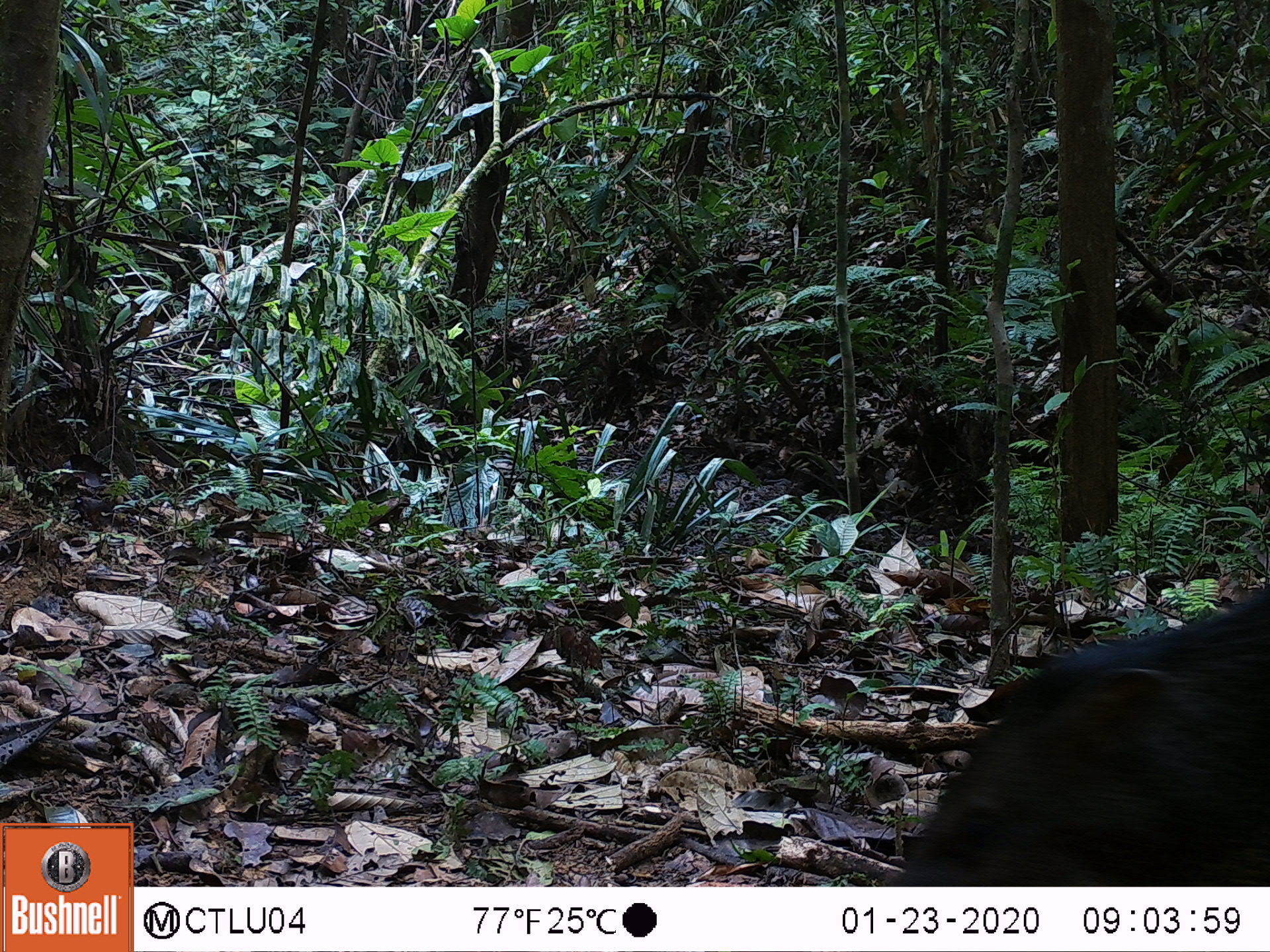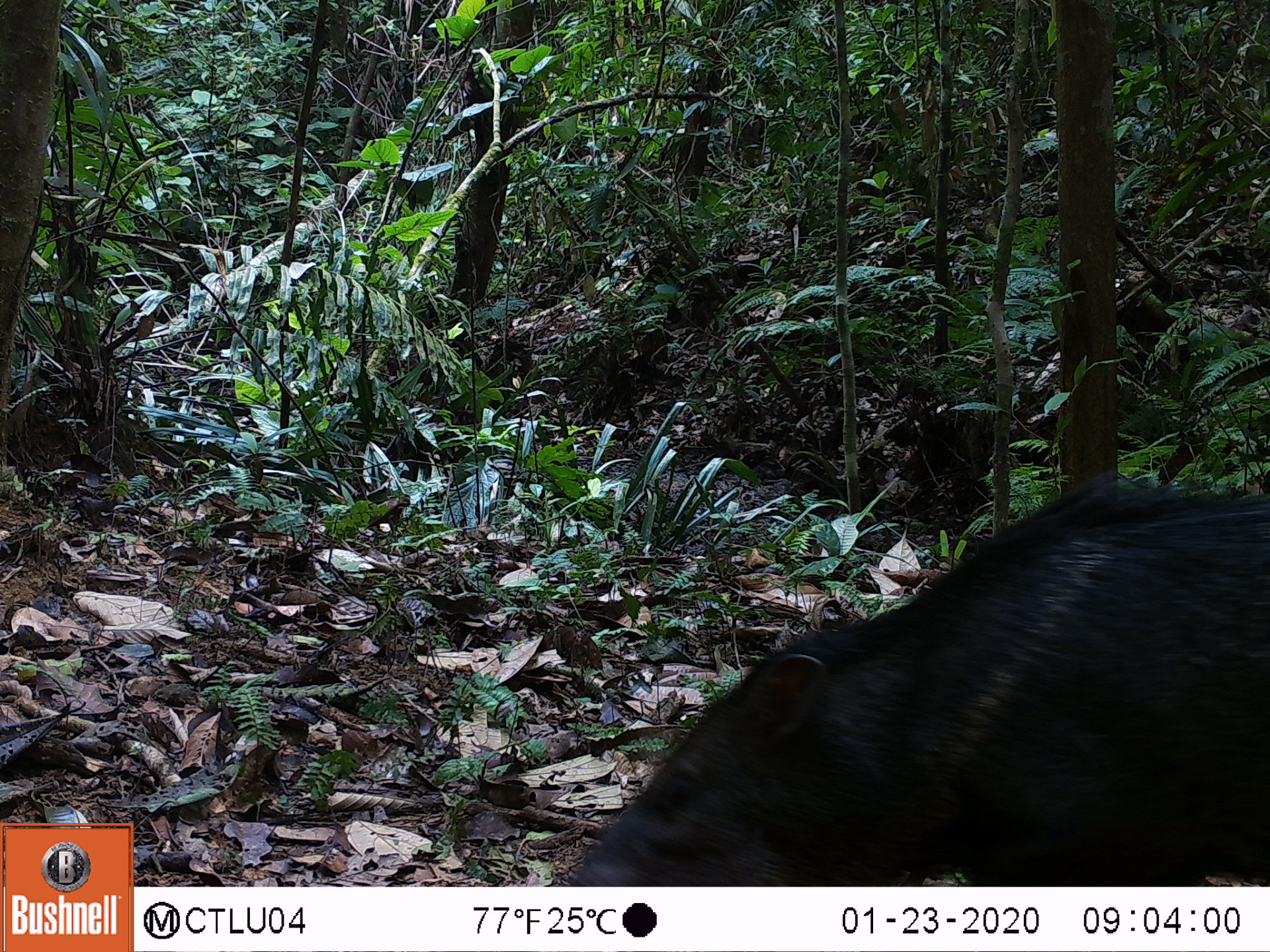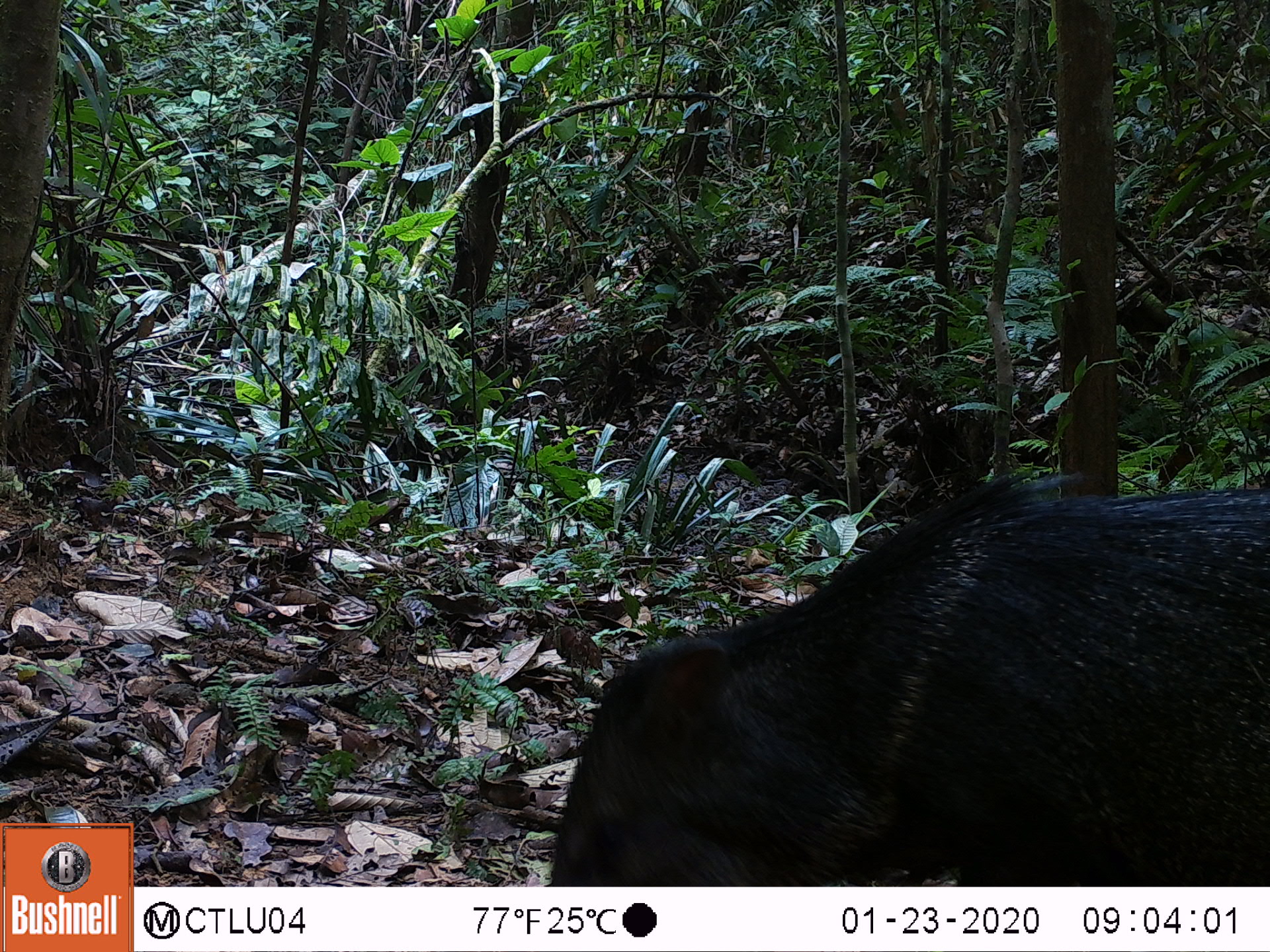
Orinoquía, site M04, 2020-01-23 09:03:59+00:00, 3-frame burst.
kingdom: Animalia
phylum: Chordata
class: Mammalia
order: Artiodactyla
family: Tayassuidae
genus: Pecari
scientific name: Pecari tajacu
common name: collared peccary